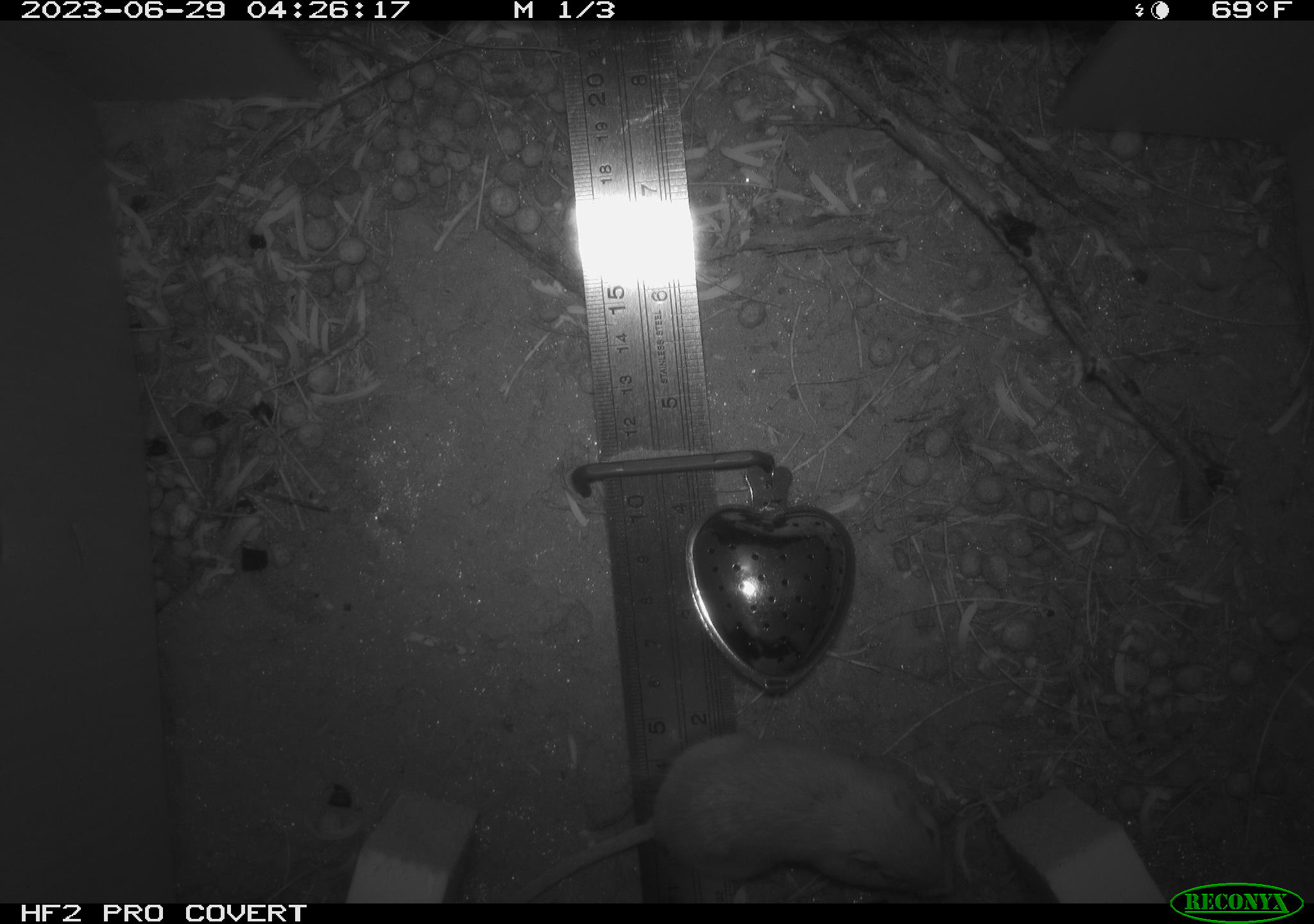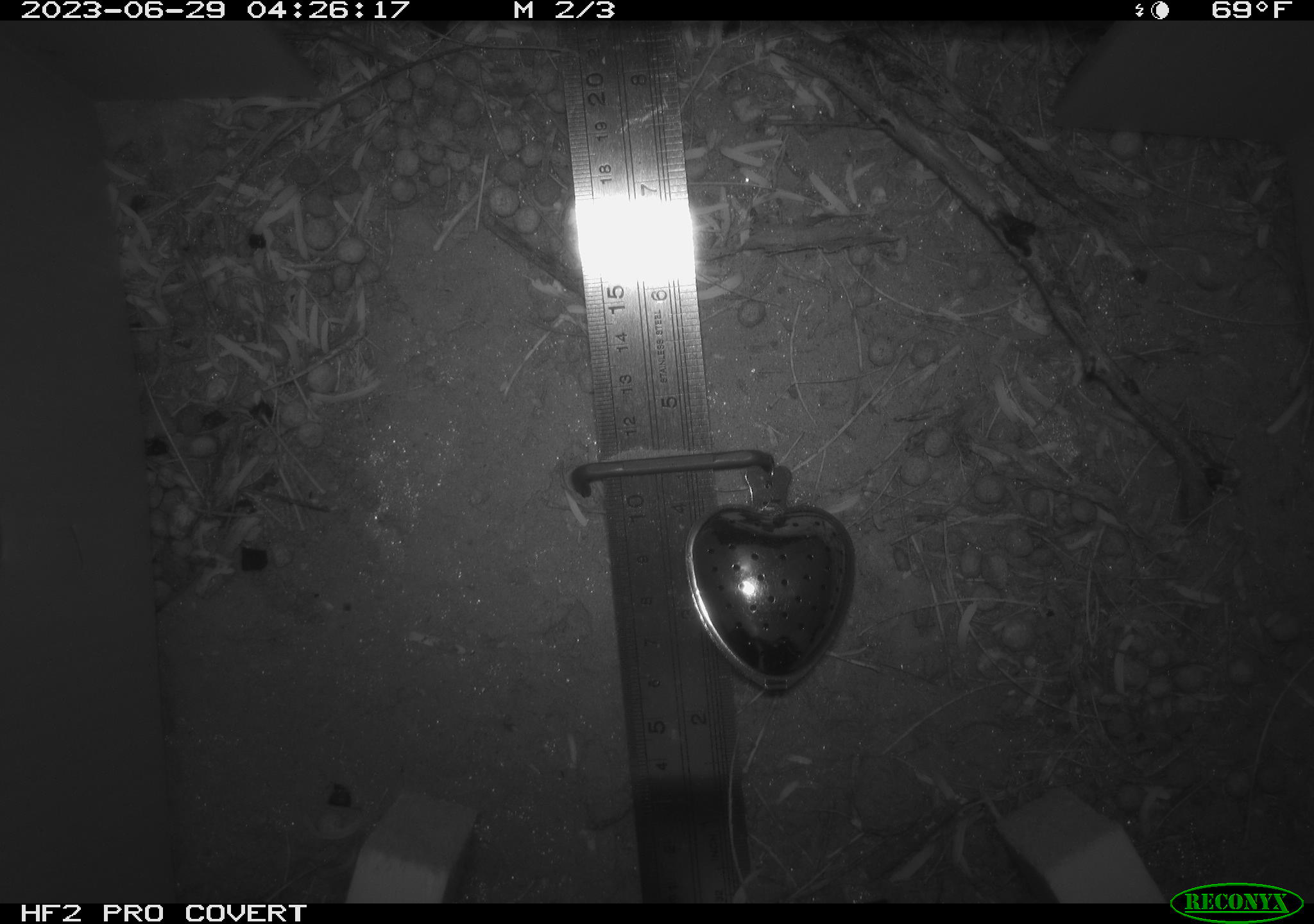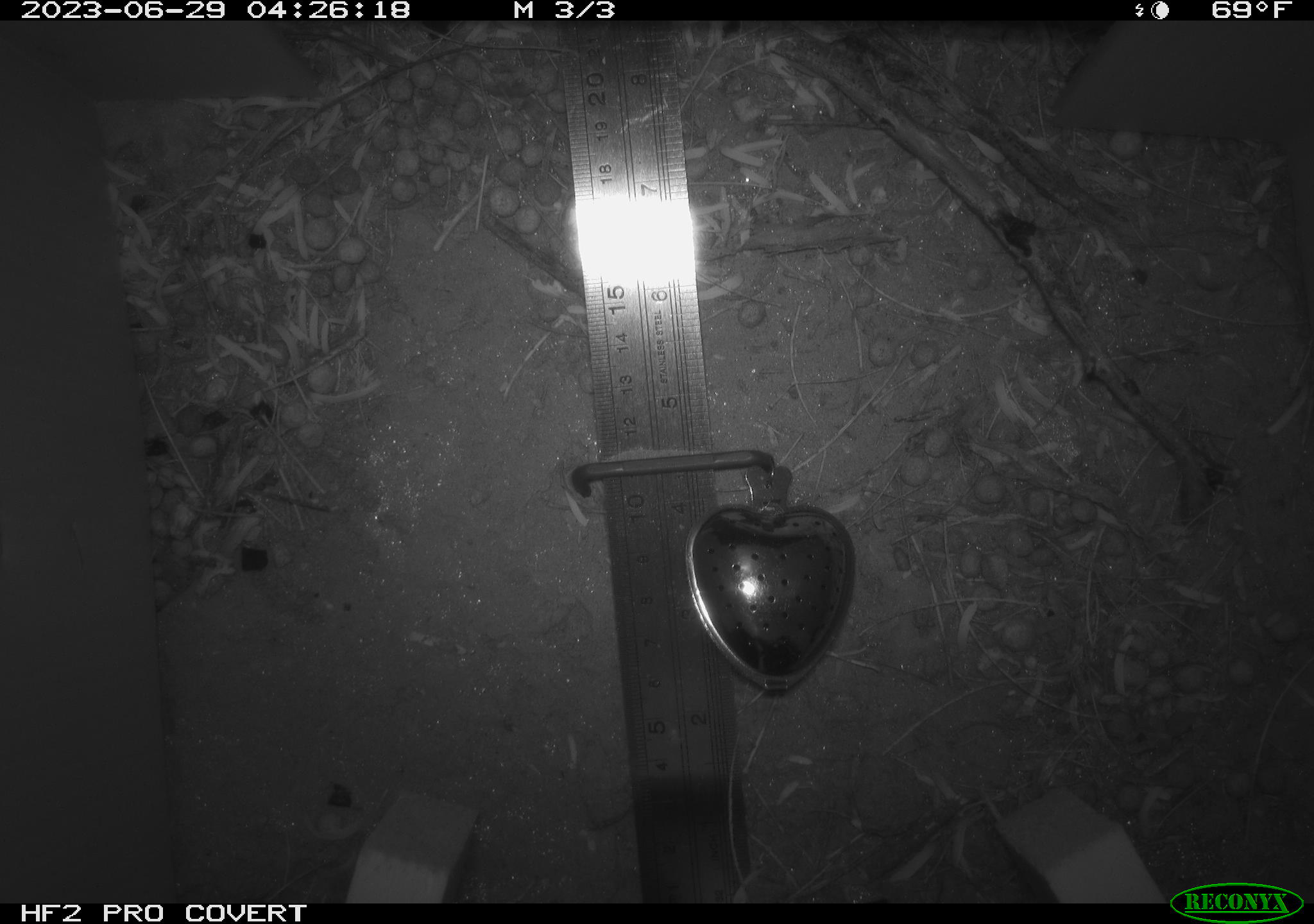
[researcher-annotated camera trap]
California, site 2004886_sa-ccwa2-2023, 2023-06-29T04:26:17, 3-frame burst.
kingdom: Animalia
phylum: Chordata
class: Mammalia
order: Rodentia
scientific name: Rodentia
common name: mouse species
Mouse species (Rodentia).